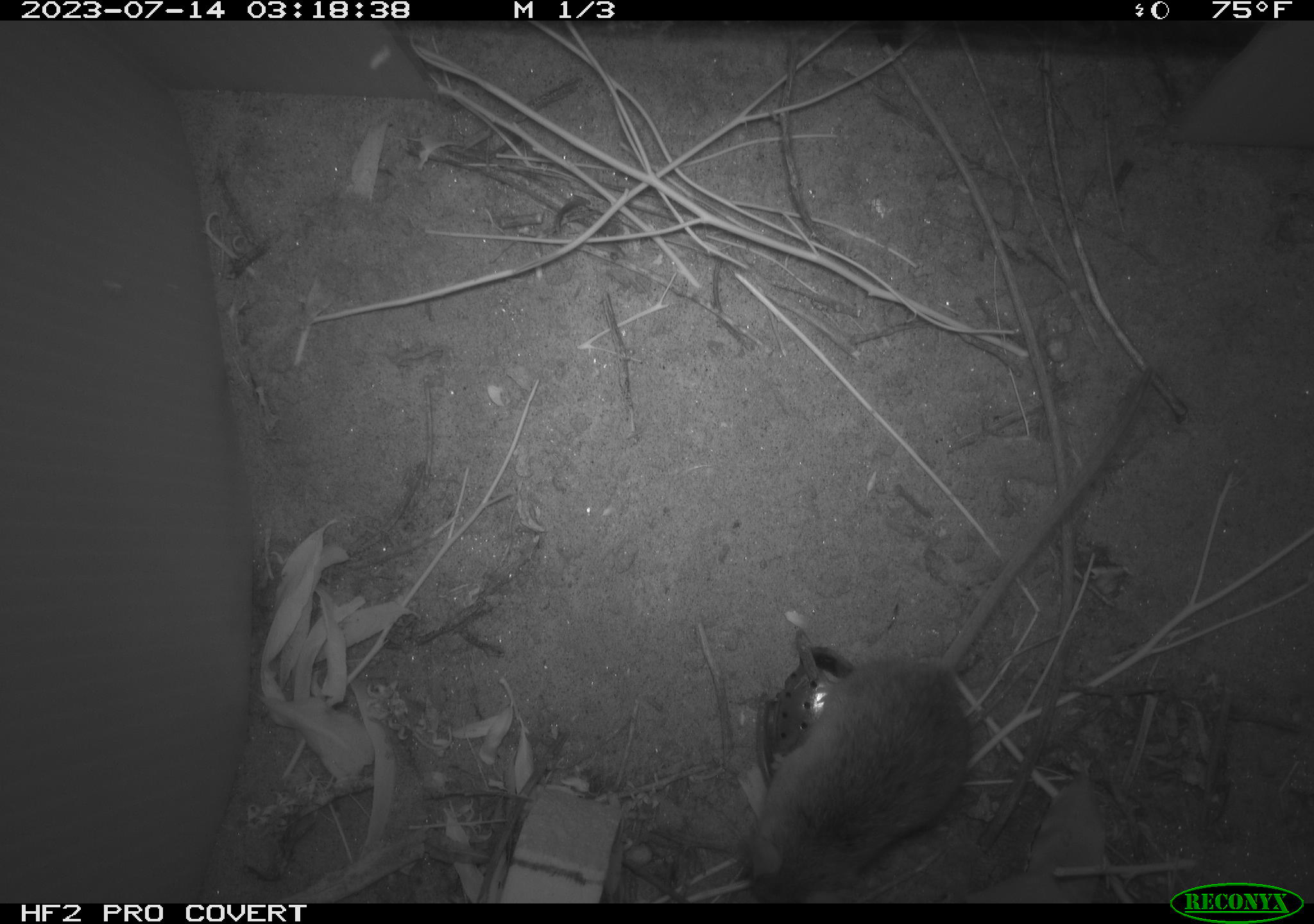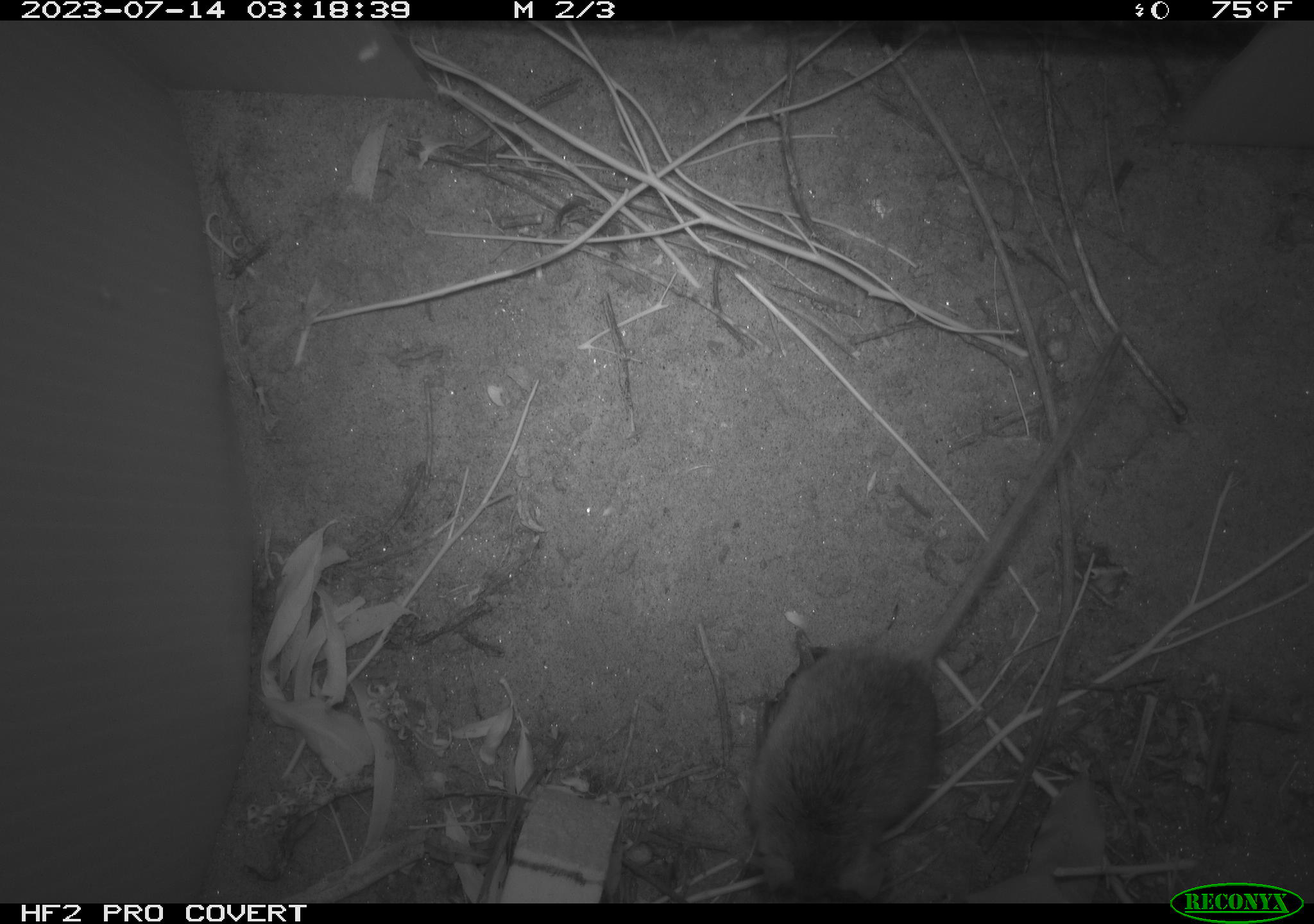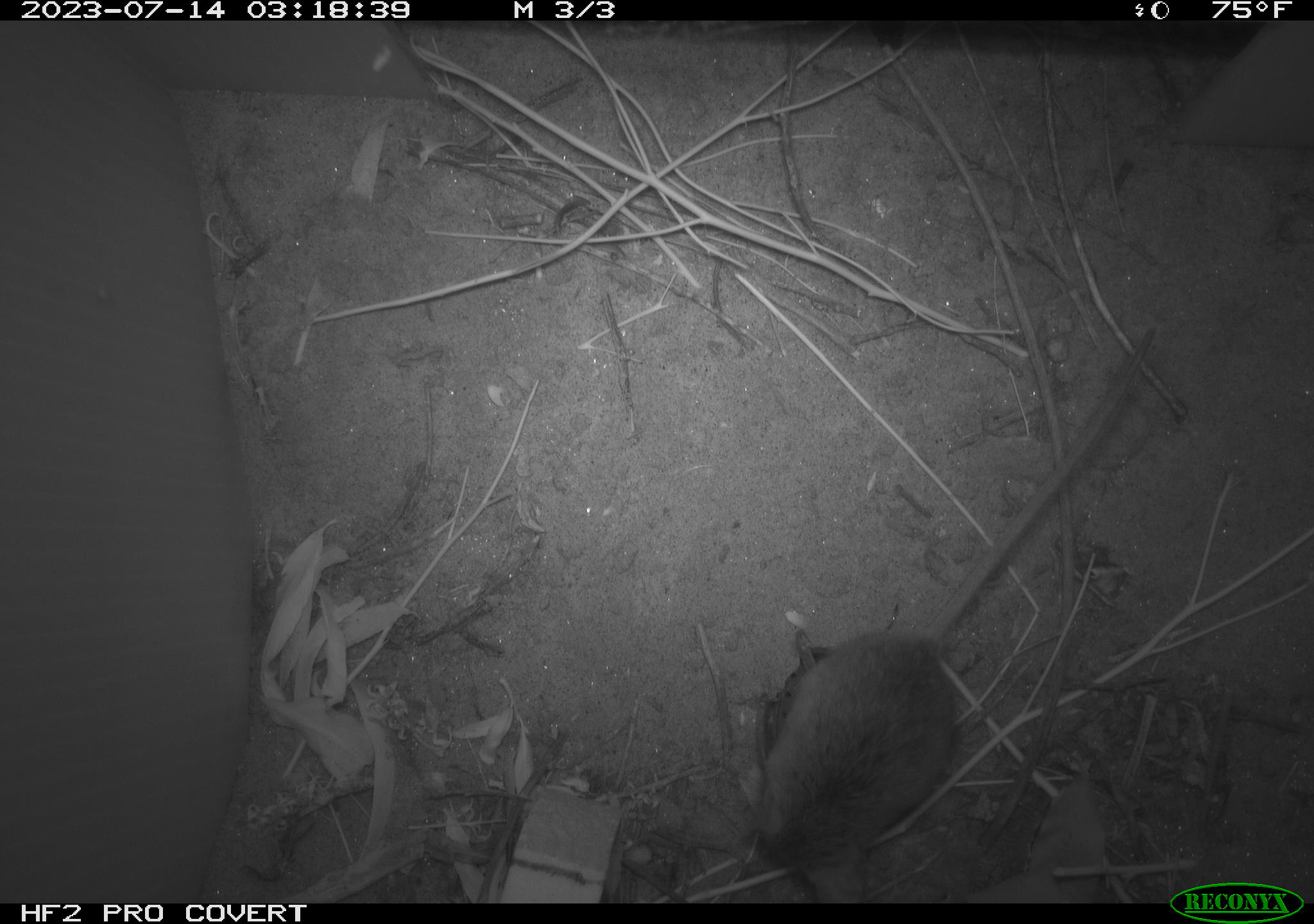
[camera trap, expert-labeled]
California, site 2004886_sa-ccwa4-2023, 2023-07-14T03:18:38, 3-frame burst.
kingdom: Animalia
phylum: Chordata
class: Mammalia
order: Rodentia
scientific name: Rodentia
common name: mouse species